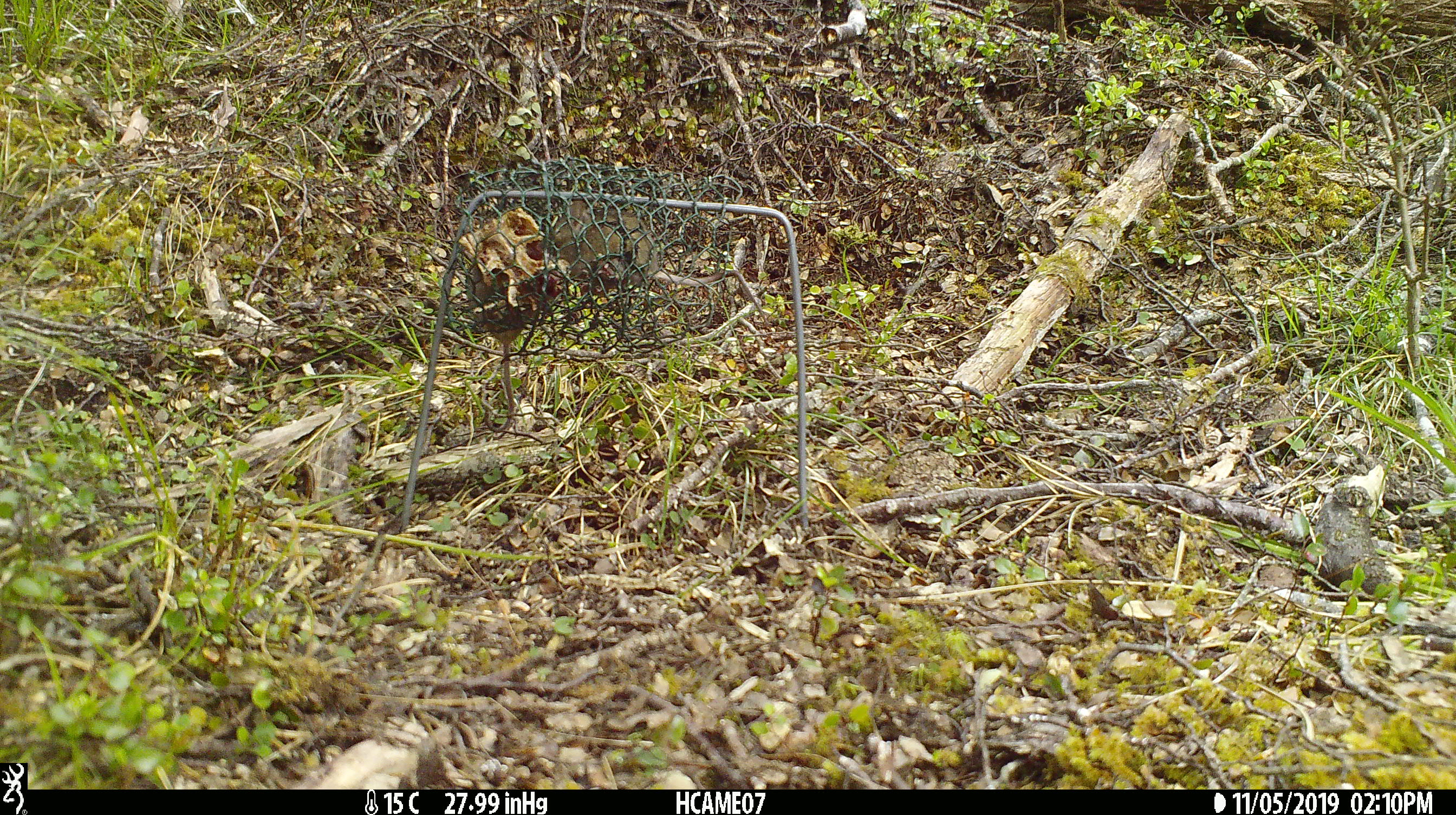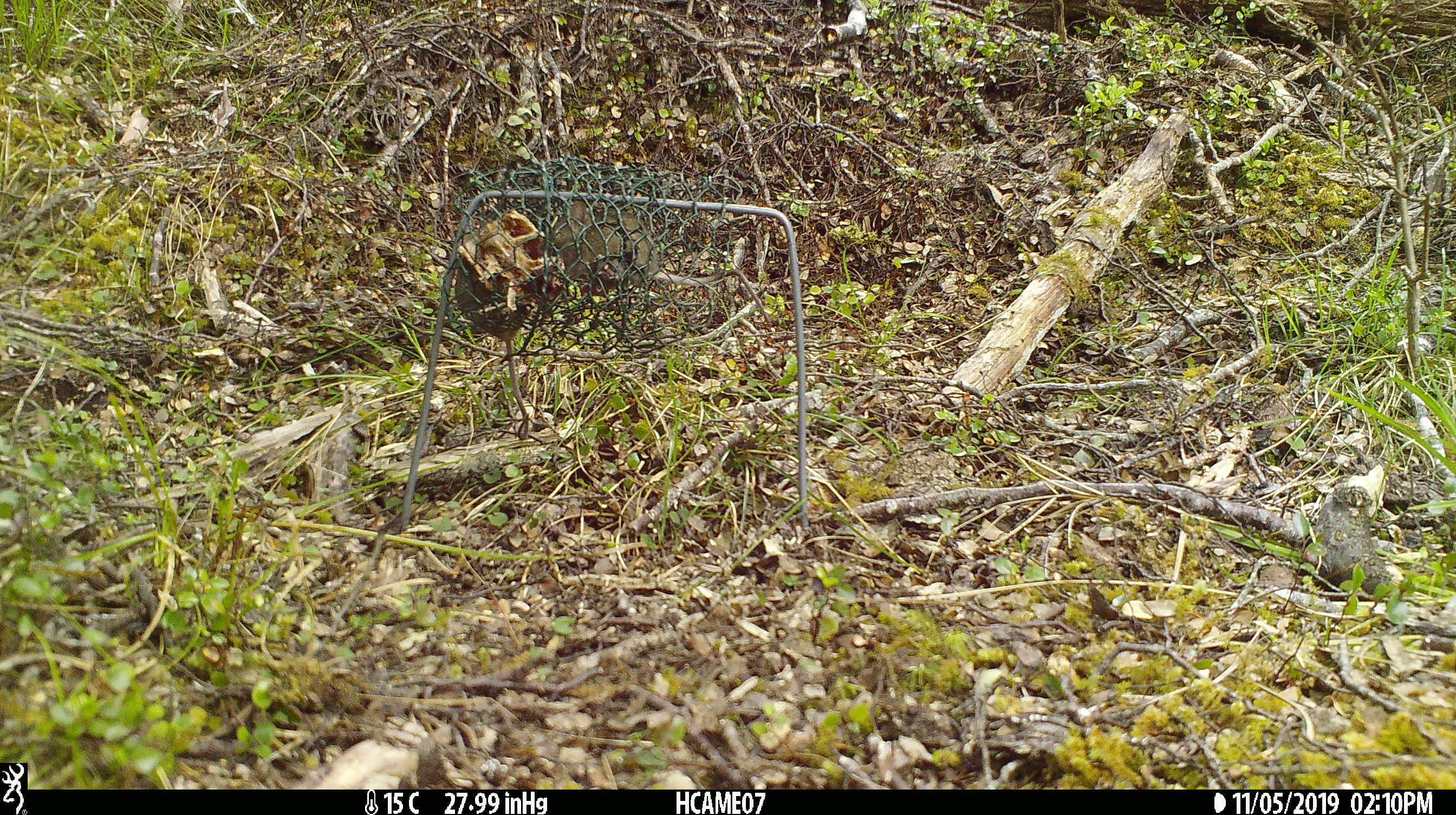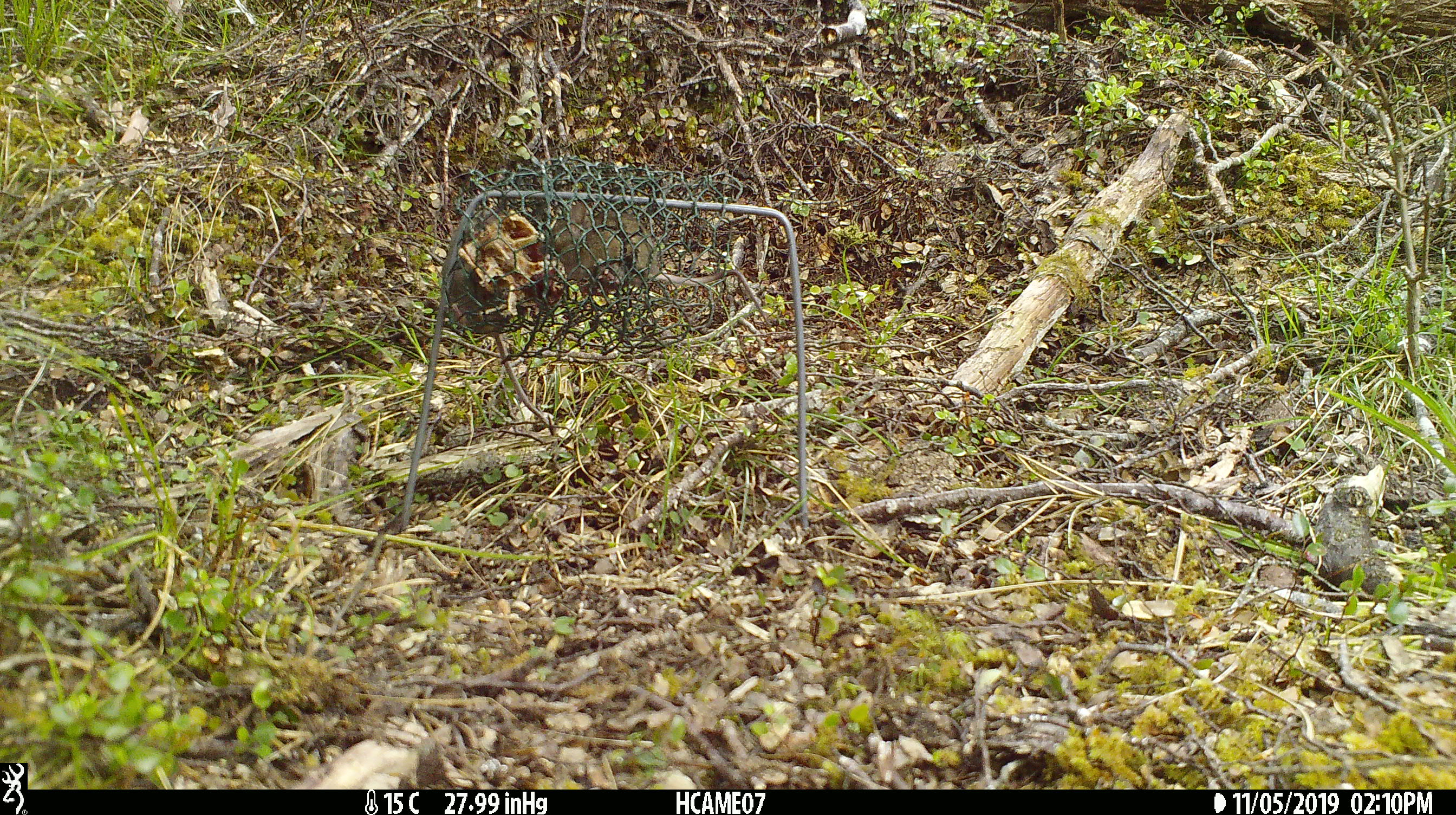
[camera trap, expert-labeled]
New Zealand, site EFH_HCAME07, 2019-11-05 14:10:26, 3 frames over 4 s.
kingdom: Animalia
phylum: Chordata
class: Mammalia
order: Rodentia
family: Muridae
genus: Mus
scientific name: Mus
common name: mouse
Mouse (Mus).